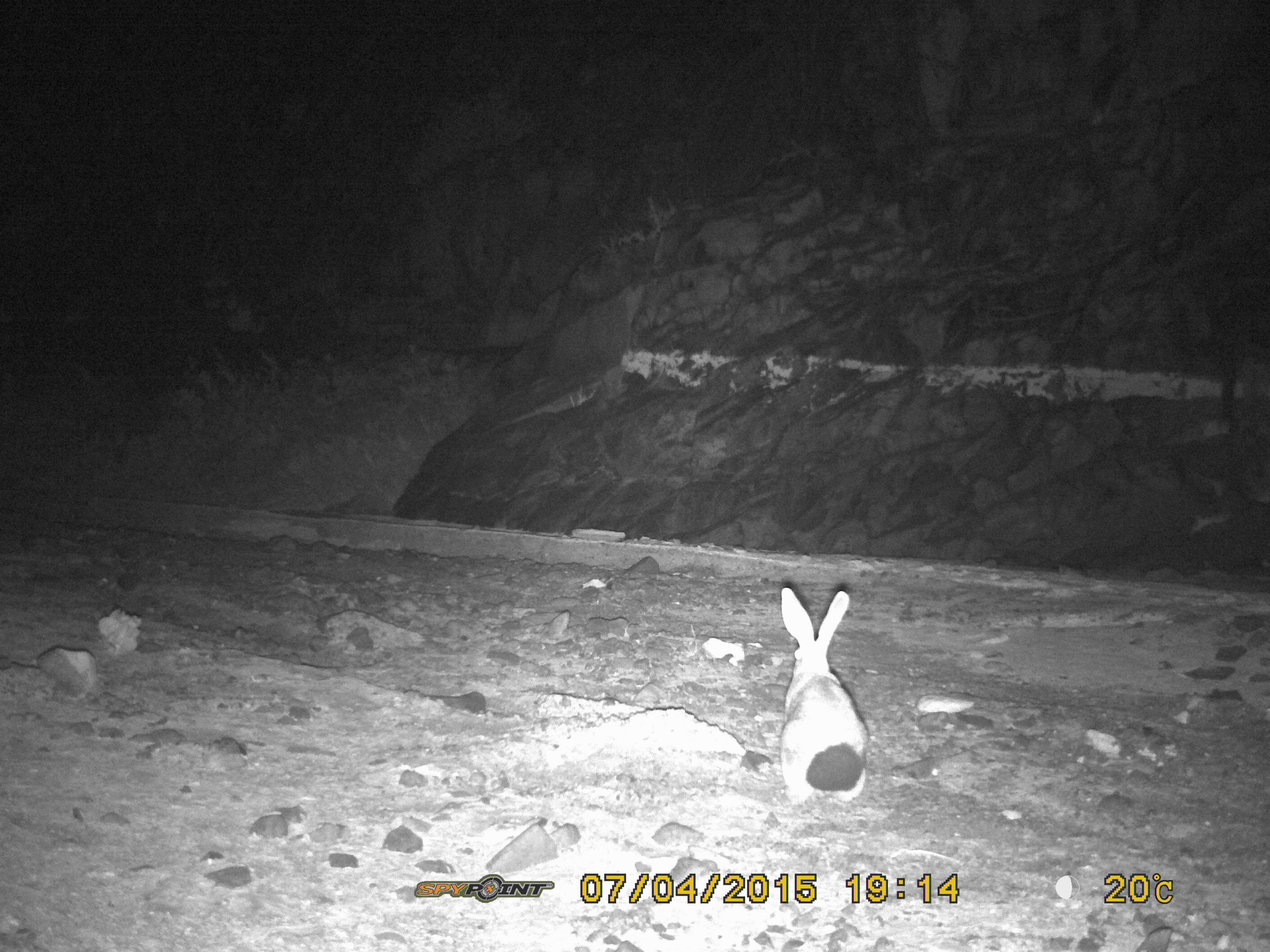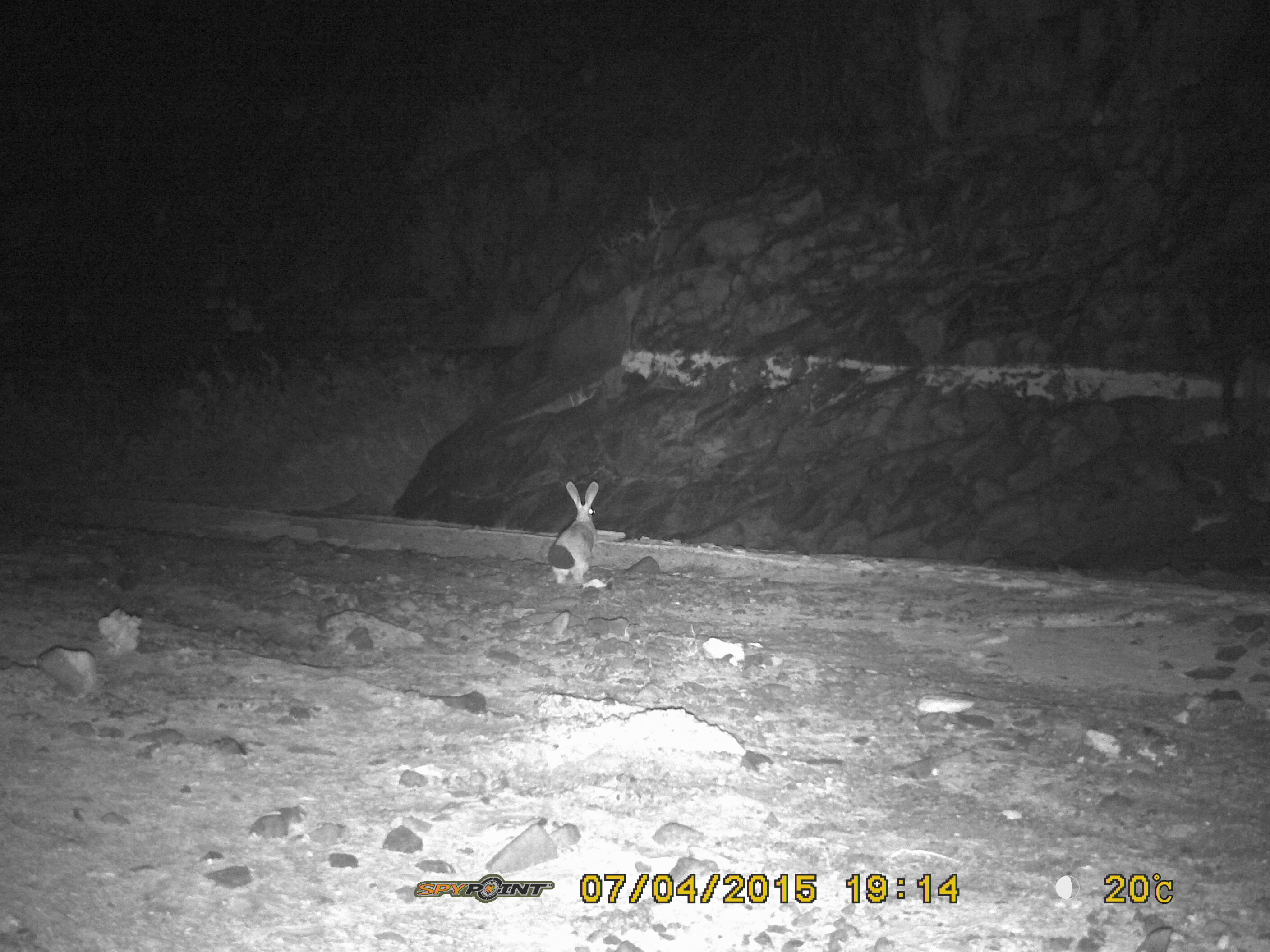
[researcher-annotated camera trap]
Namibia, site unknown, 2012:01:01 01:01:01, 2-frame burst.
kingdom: Animalia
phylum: Chordata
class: Mammalia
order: Lagomorpha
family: Leporidae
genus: Pronolagus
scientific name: Pronolagus randensis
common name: jameson's red rockhare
Pronolagus randensis (jameson's red rockhare).